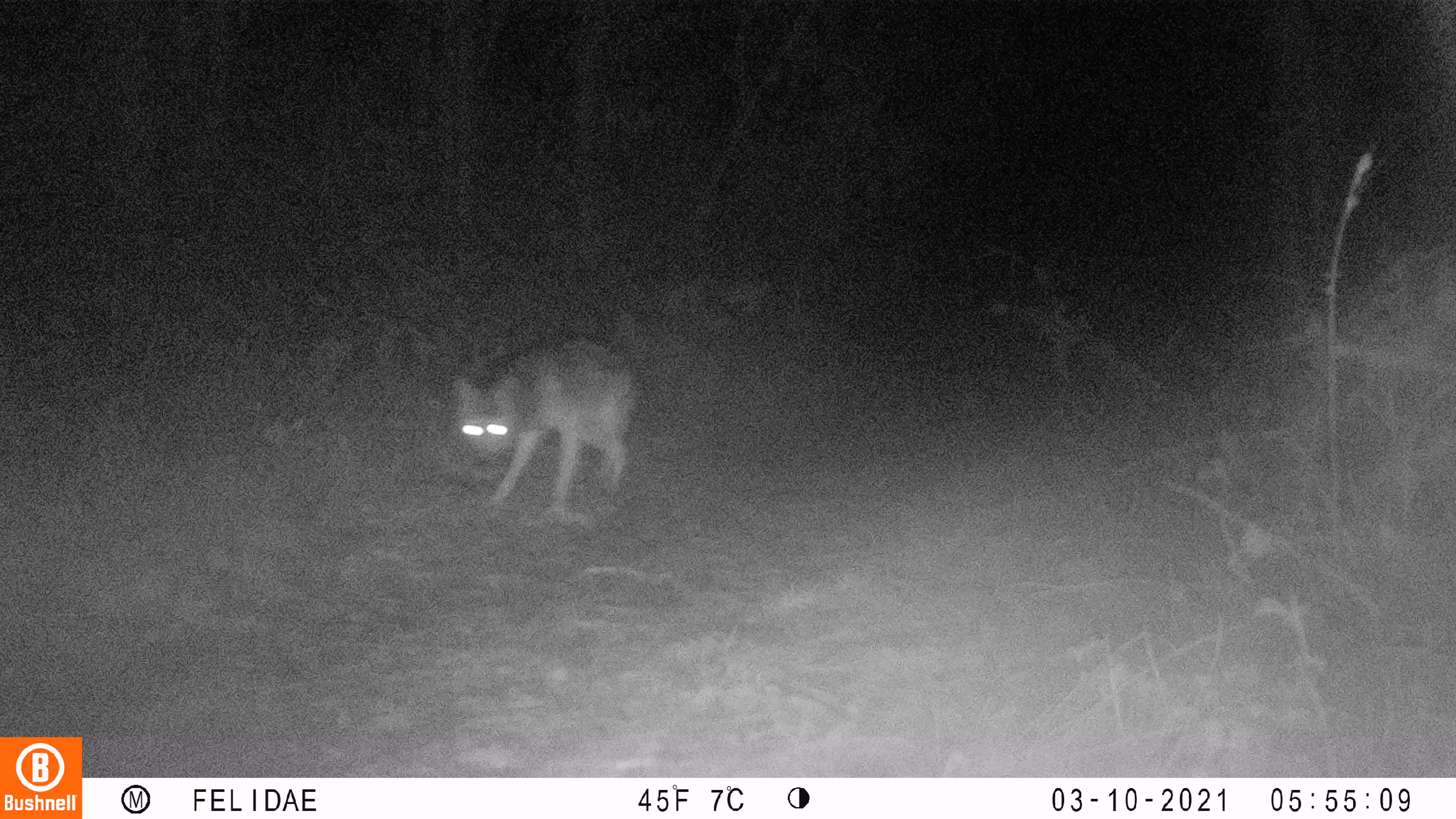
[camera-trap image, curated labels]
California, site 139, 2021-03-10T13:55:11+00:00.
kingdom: Animalia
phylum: Chordata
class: Mammalia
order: Carnivora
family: Canidae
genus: Canis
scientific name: Canis latrans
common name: coyote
Coyote (Canis latrans).